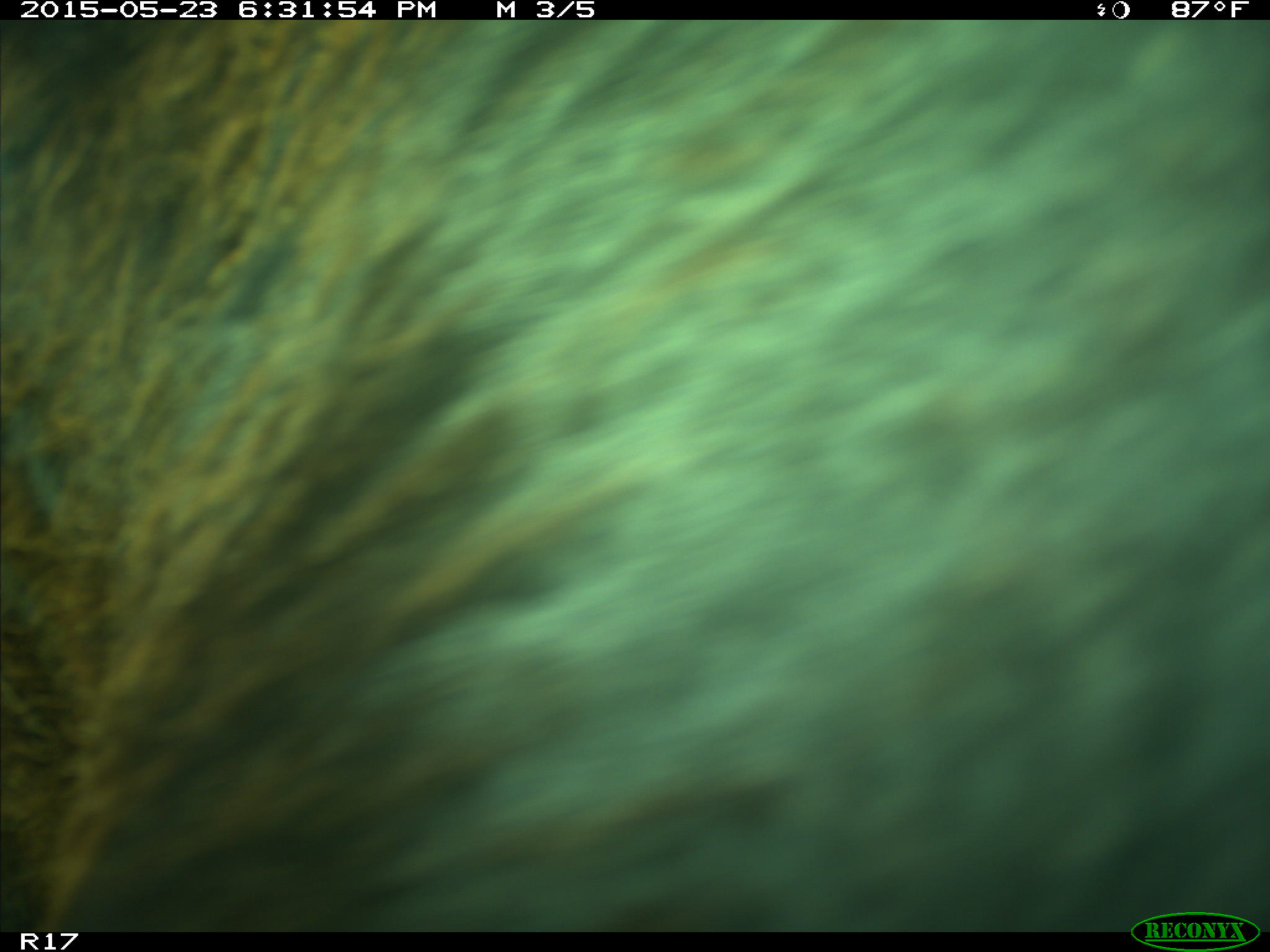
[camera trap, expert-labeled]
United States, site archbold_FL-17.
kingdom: Animalia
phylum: Chordata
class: Mammalia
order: Artiodactyla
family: Bovidae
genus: Bos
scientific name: Bos taurus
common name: domestic cow